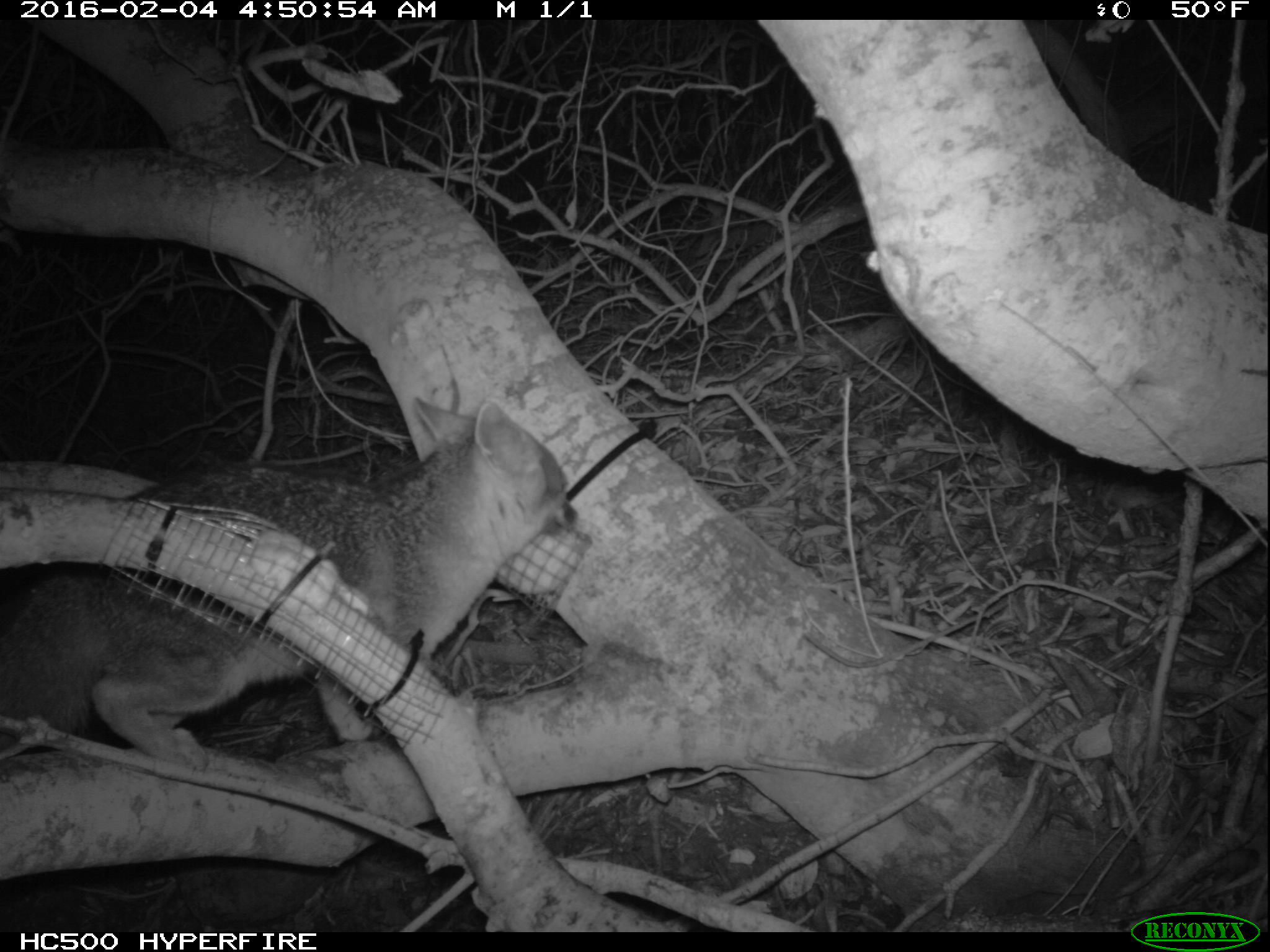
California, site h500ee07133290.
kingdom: Animalia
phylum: Chordata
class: Mammalia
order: Carnivora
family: Canidae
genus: Urocyon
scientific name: Urocyon littoralis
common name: island fox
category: fox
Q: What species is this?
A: Fox (island fox) (Urocyon littoralis).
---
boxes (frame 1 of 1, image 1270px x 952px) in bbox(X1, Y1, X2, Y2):
fox: bbox(0, 392, 580, 779)